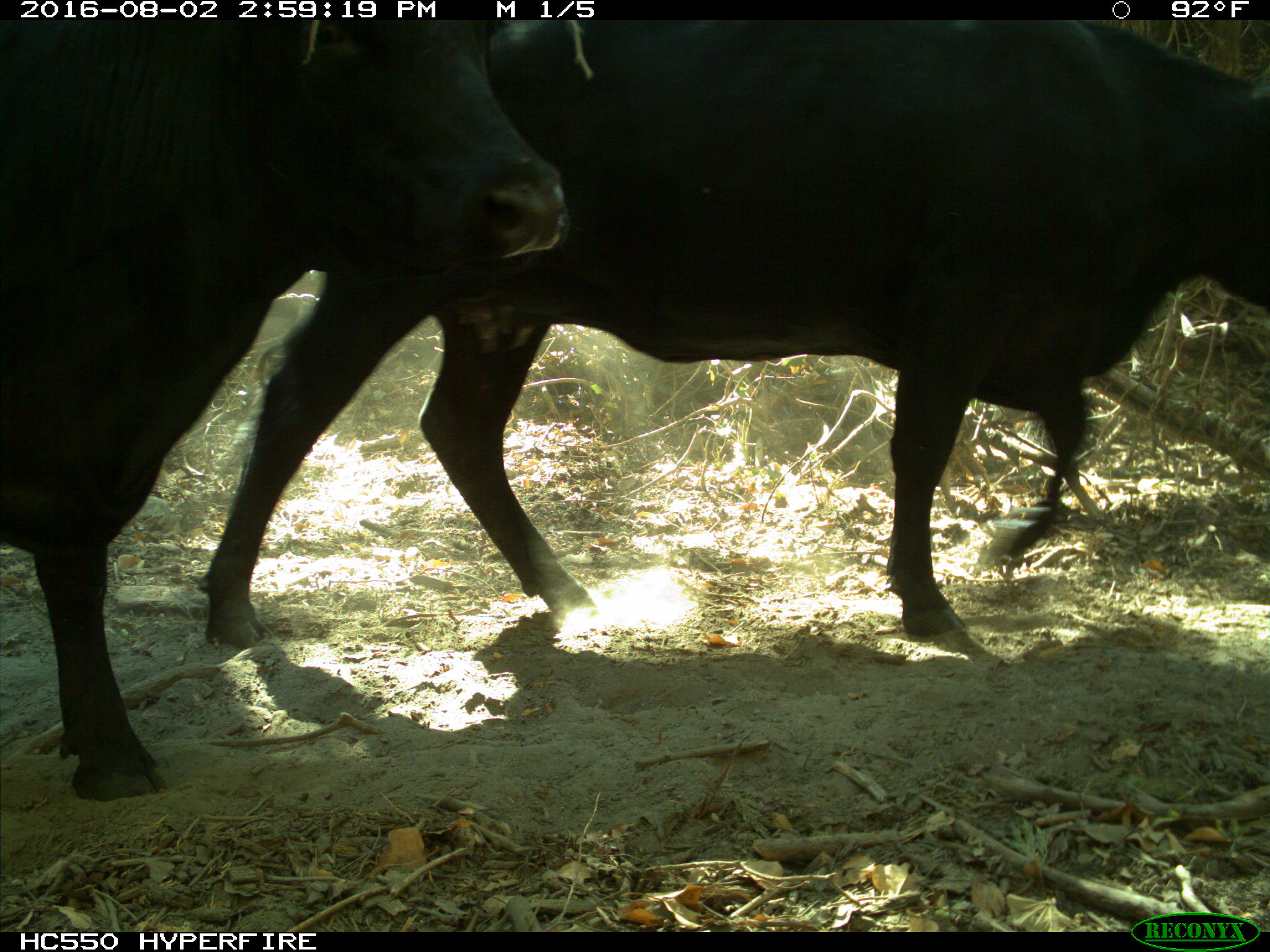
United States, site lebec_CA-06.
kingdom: Animalia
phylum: Chordata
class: Mammalia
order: Artiodactyla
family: Bovidae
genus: Bos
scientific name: Bos taurus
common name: domestic cow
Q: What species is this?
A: Bos taurus (domestic cow).